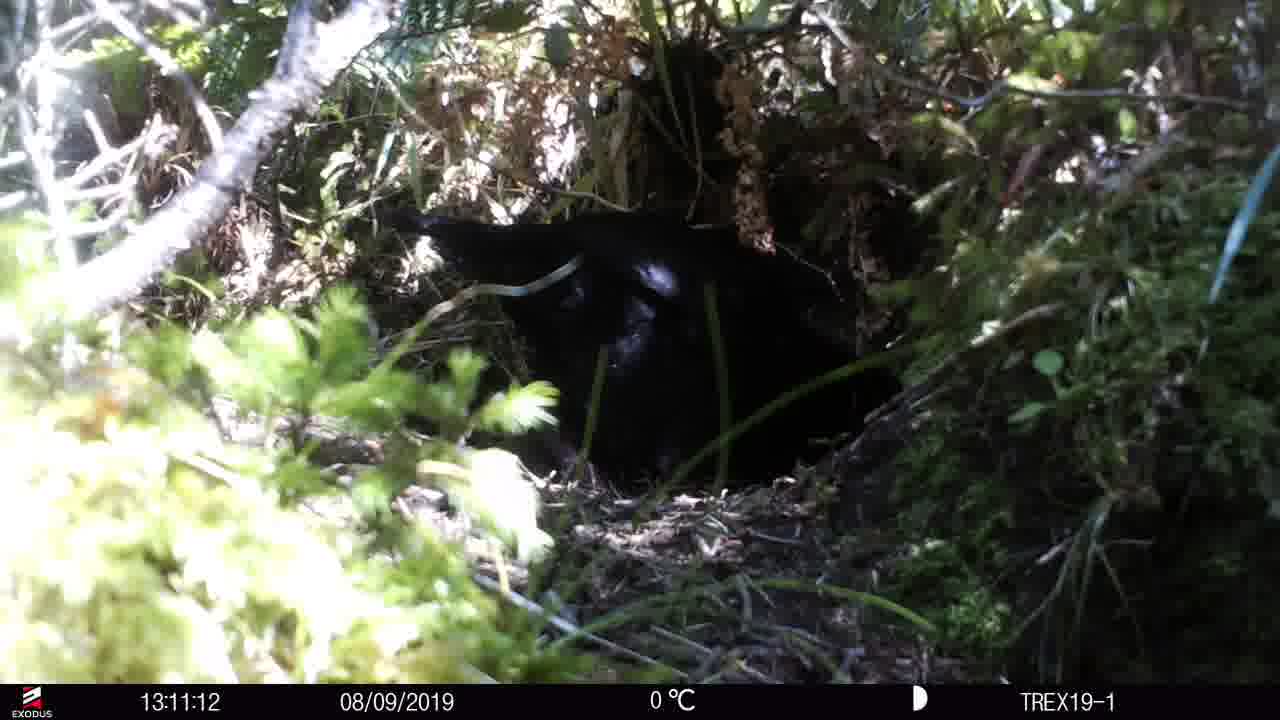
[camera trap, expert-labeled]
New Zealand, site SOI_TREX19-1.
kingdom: Animalia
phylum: Chordata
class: Aves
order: Gruiformes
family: Rallidae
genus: Gallirallus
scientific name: Gallirallus australis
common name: weka